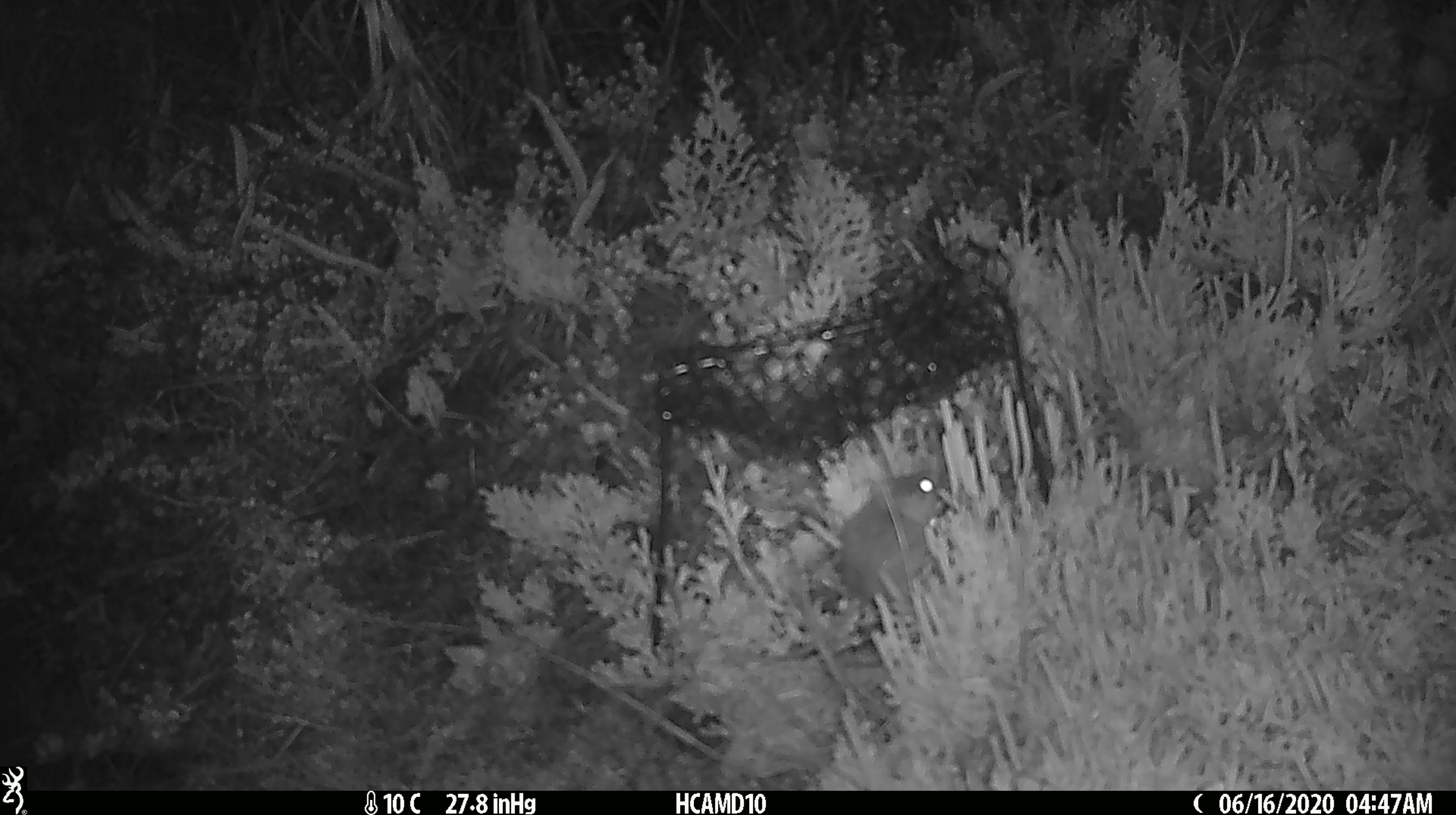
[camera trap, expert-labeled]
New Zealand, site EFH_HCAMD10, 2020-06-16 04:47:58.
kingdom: Animalia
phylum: Chordata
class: Mammalia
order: Rodentia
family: Muridae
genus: Mus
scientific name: Mus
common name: mouse